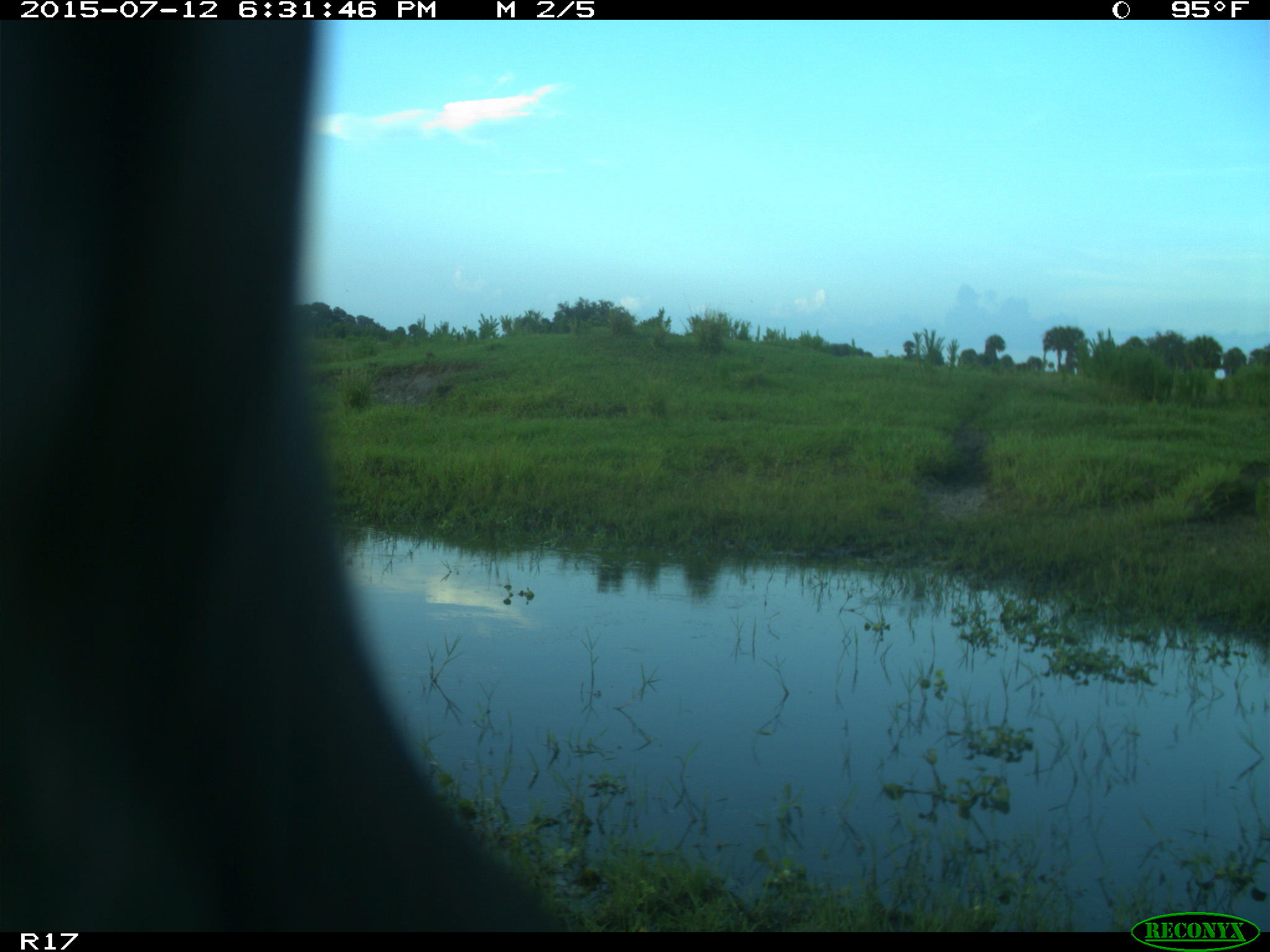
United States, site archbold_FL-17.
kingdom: Animalia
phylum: Chordata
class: Mammalia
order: Artiodactyla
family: Bovidae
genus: Bos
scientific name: Bos taurus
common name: domestic cow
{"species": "Bos taurus (domestic cow)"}